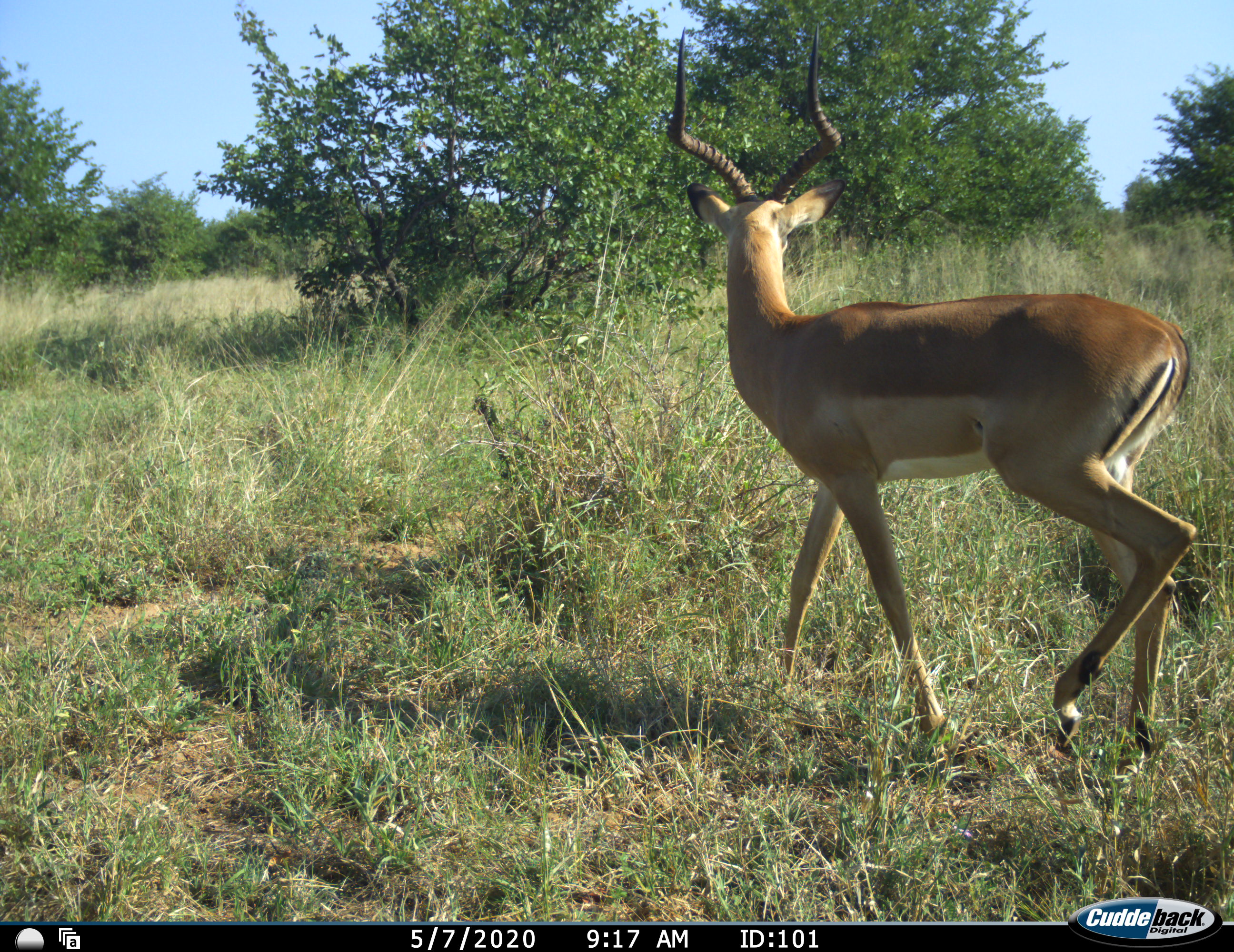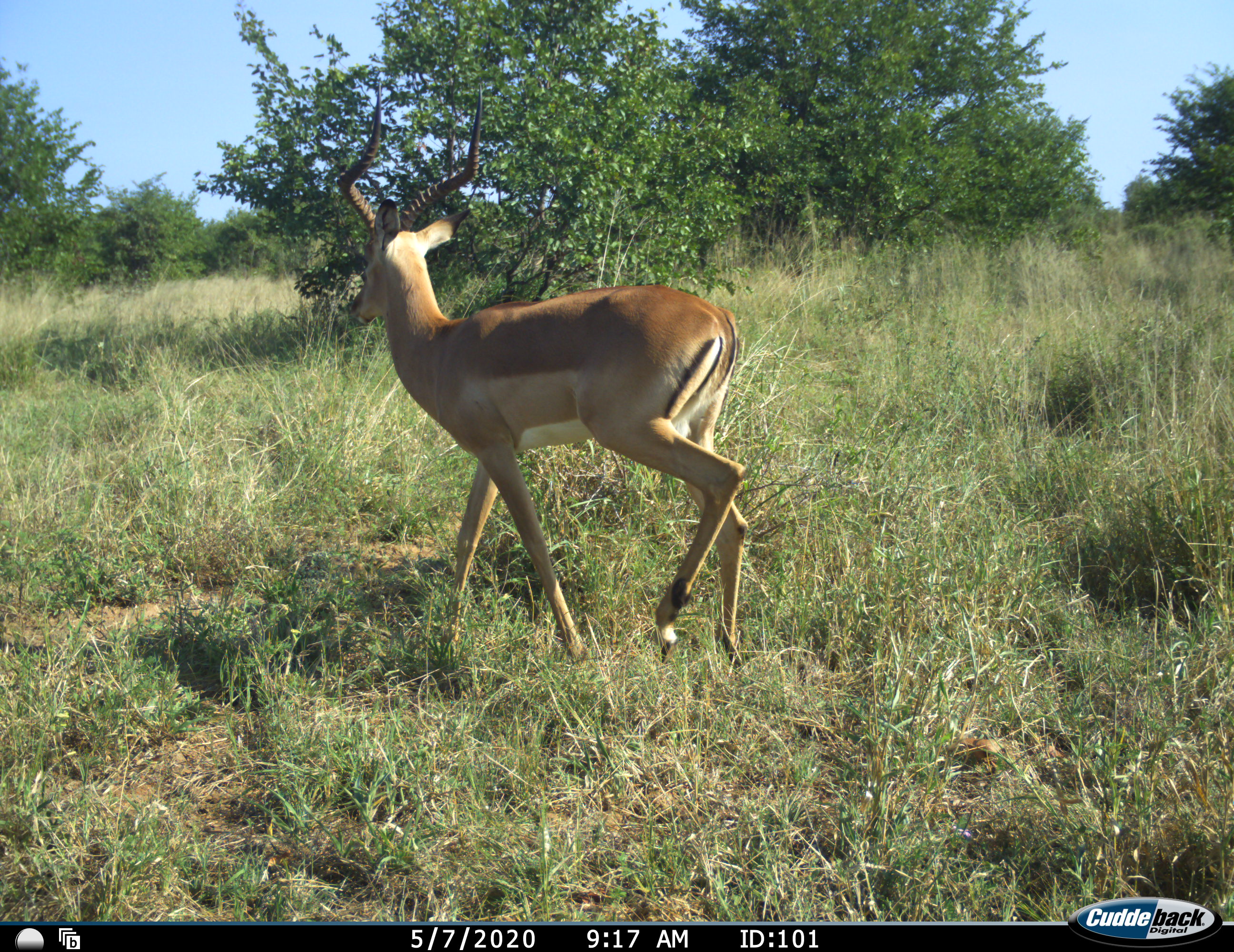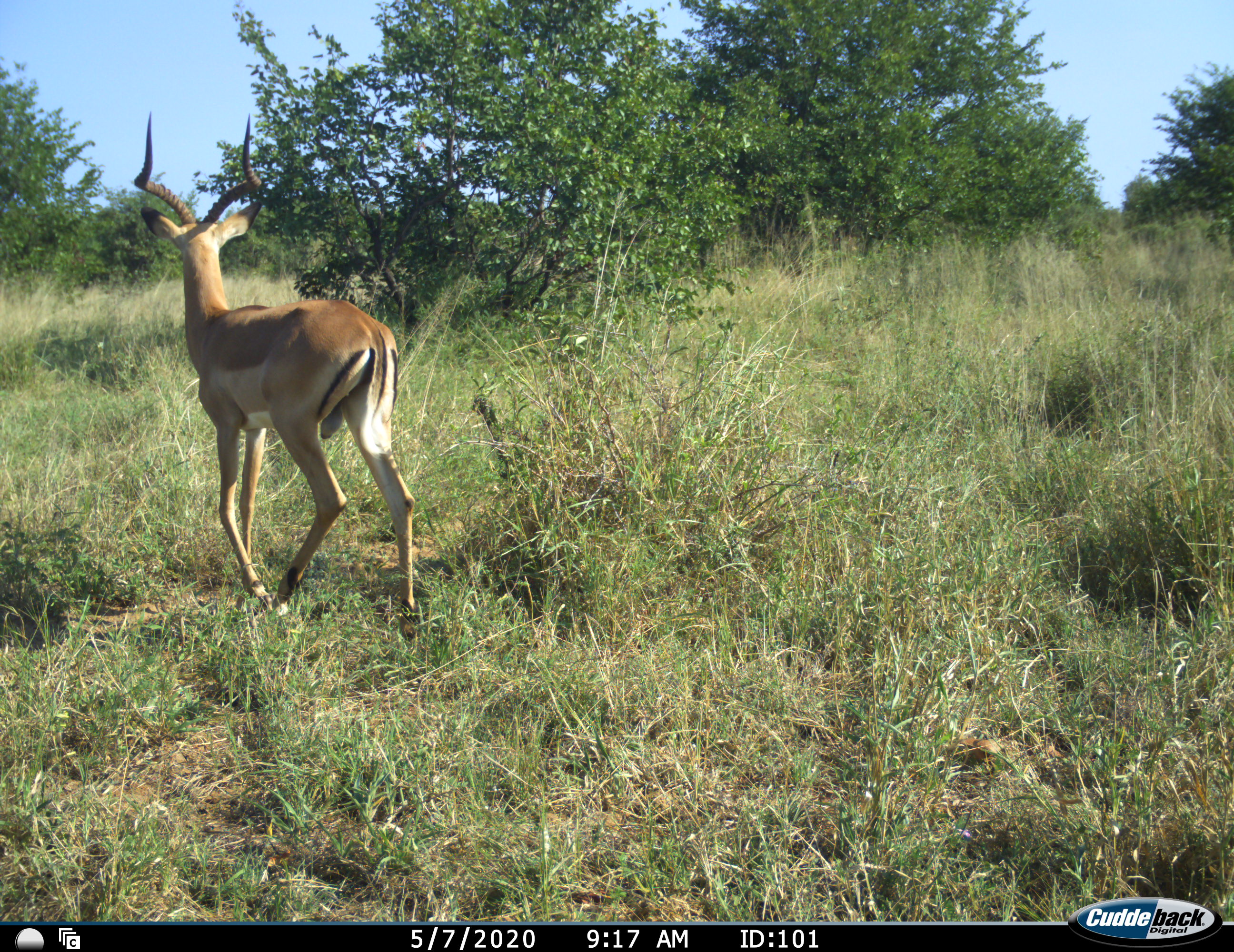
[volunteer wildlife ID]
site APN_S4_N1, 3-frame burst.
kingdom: Animalia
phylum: Chordata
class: Mammalia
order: Artiodactyla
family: Bovidae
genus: Aepyceros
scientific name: Aepyceros melampus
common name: impala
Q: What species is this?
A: Impala (Aepyceros melampus).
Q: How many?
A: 1.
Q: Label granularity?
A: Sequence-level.